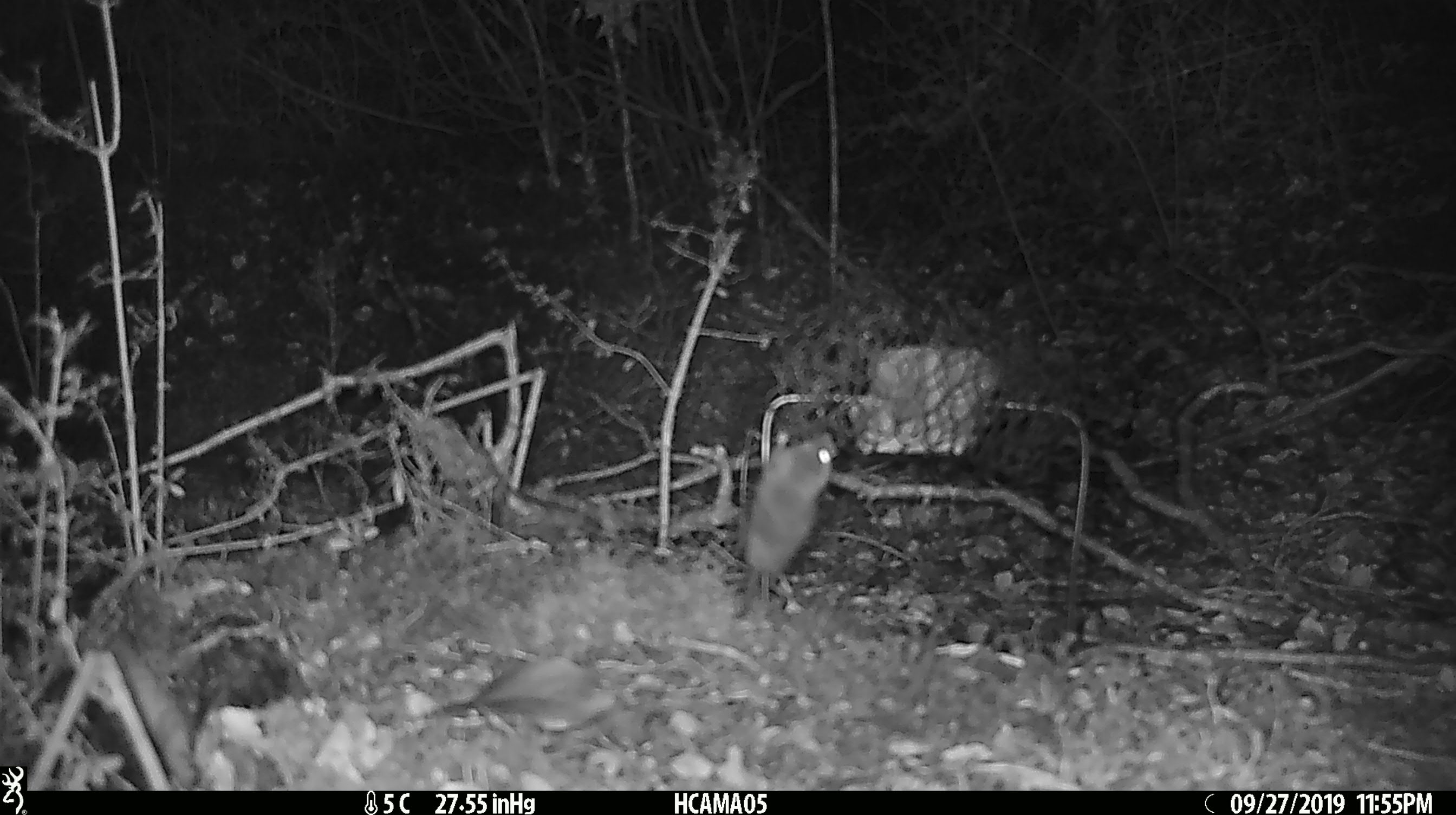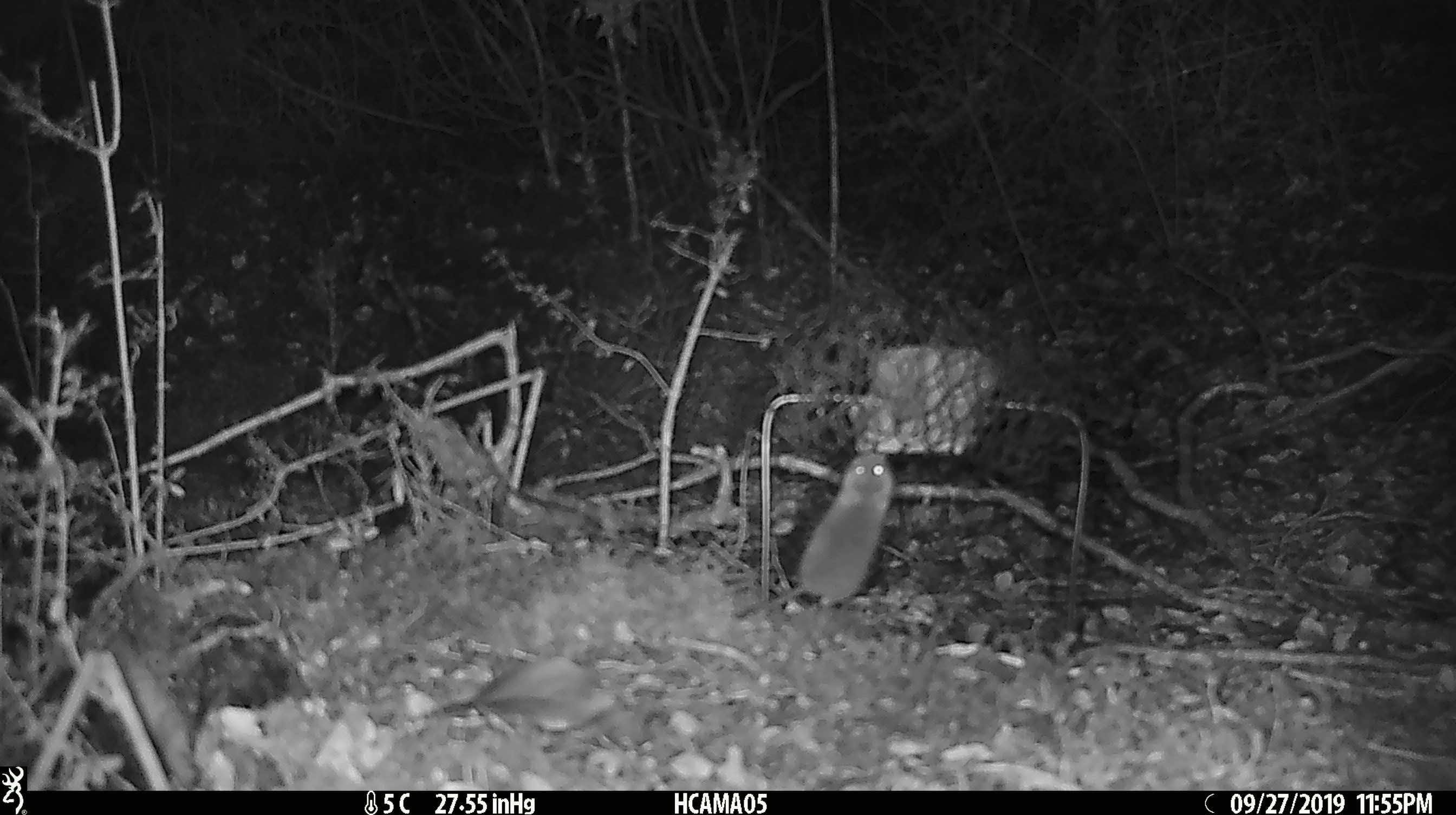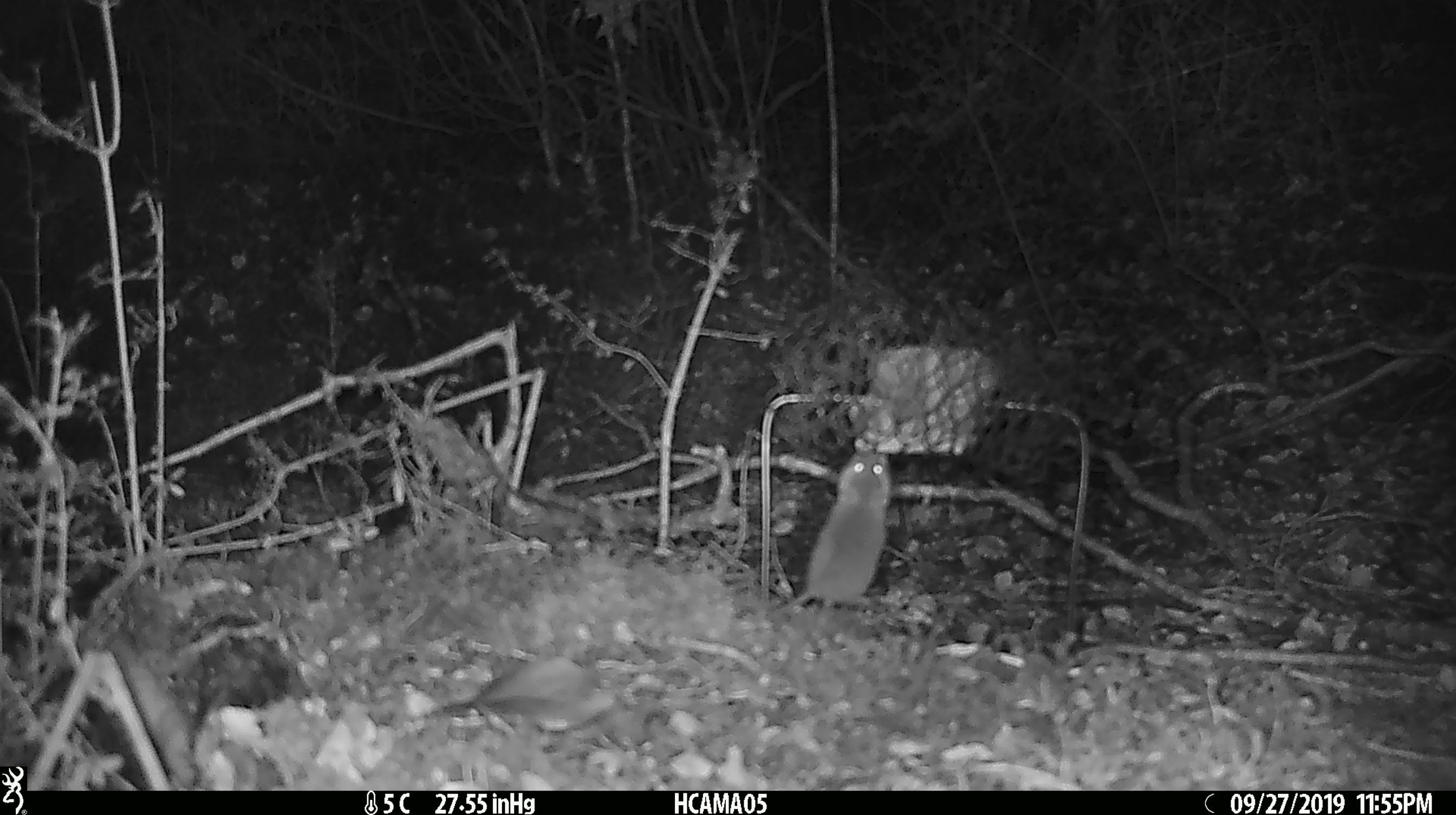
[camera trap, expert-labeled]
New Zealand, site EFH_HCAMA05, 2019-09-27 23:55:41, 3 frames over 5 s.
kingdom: Animalia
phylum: Chordata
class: Mammalia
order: Rodentia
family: Muridae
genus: Mus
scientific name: Mus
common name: mouse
Mouse (Mus).